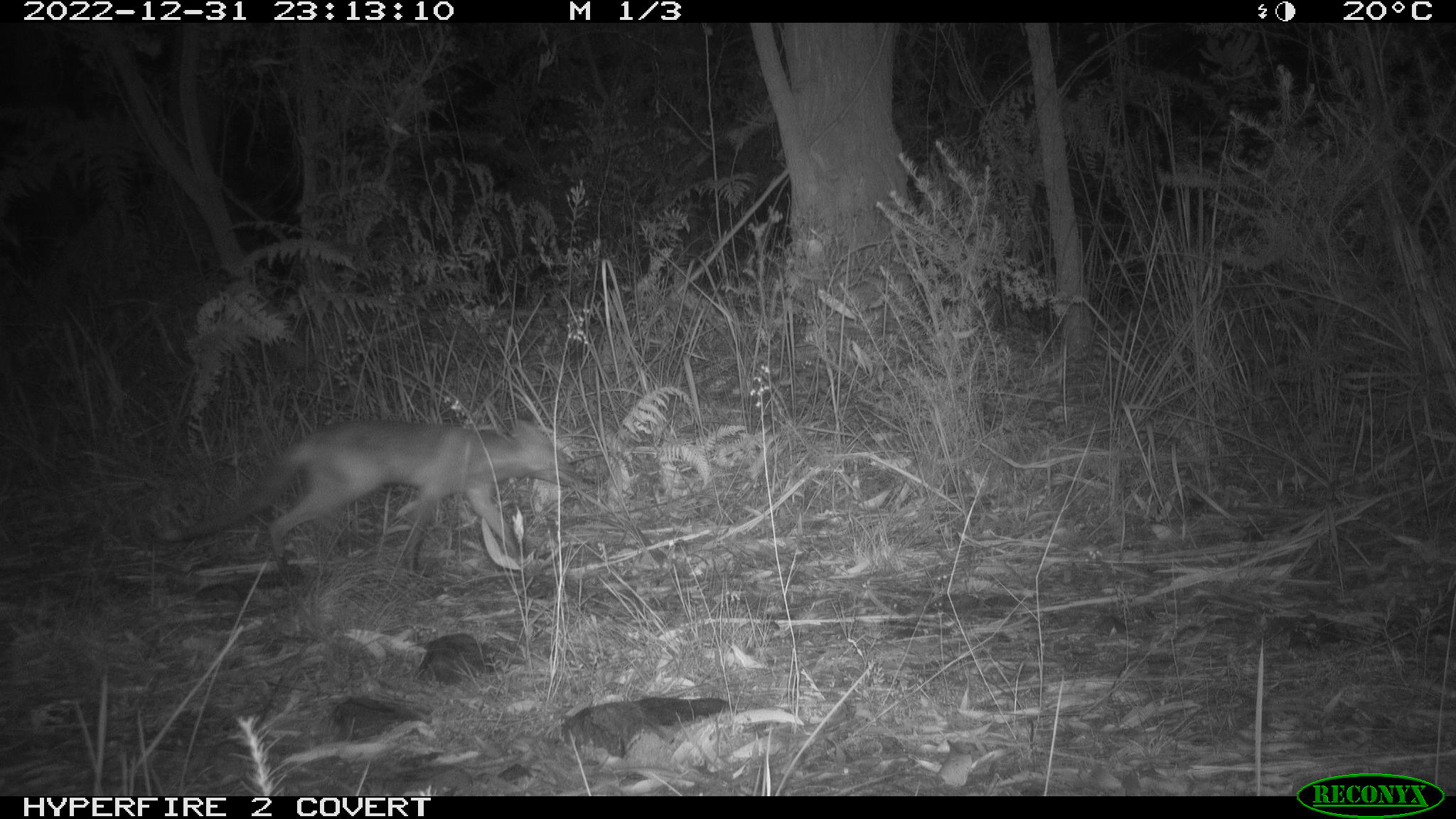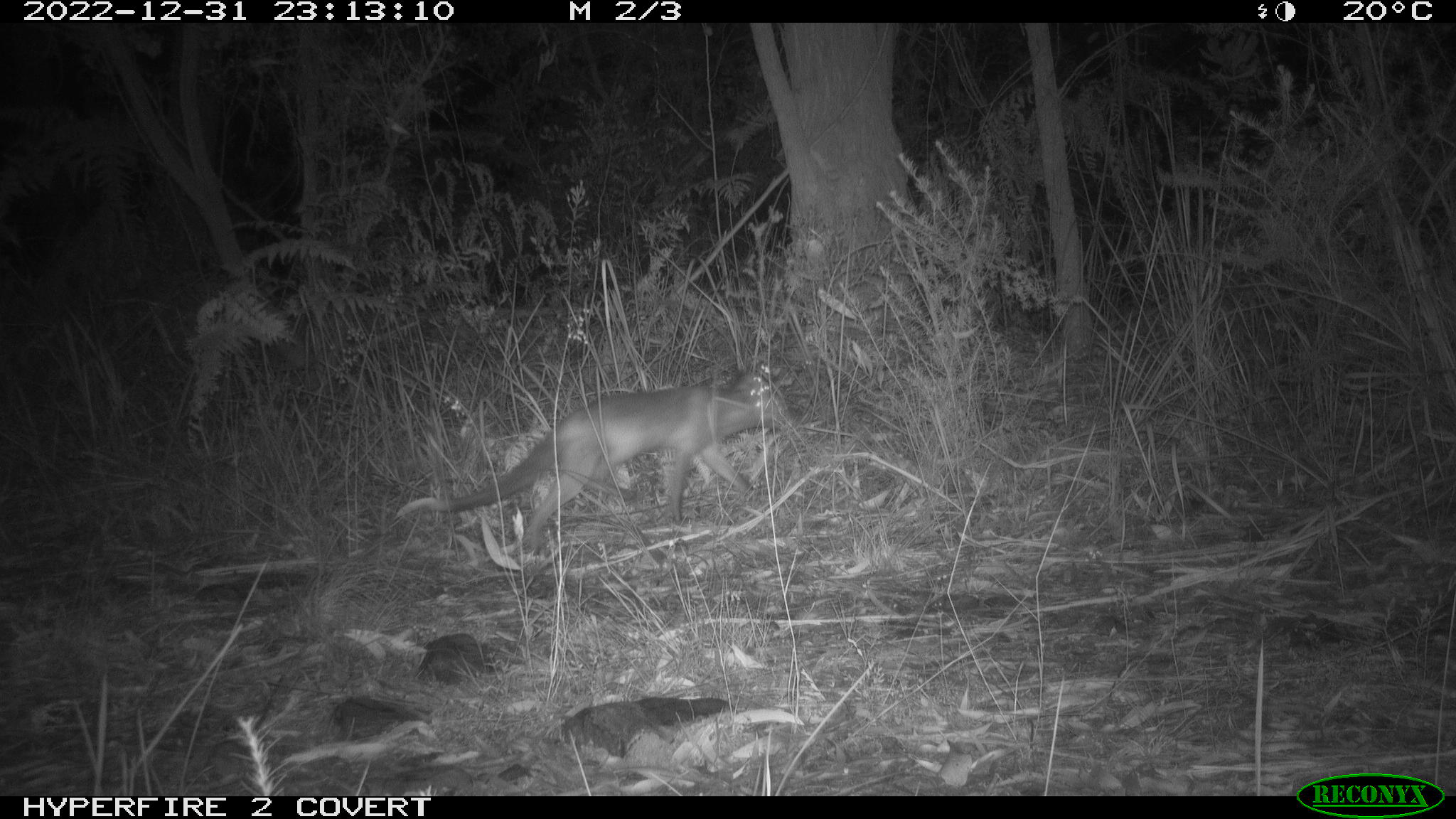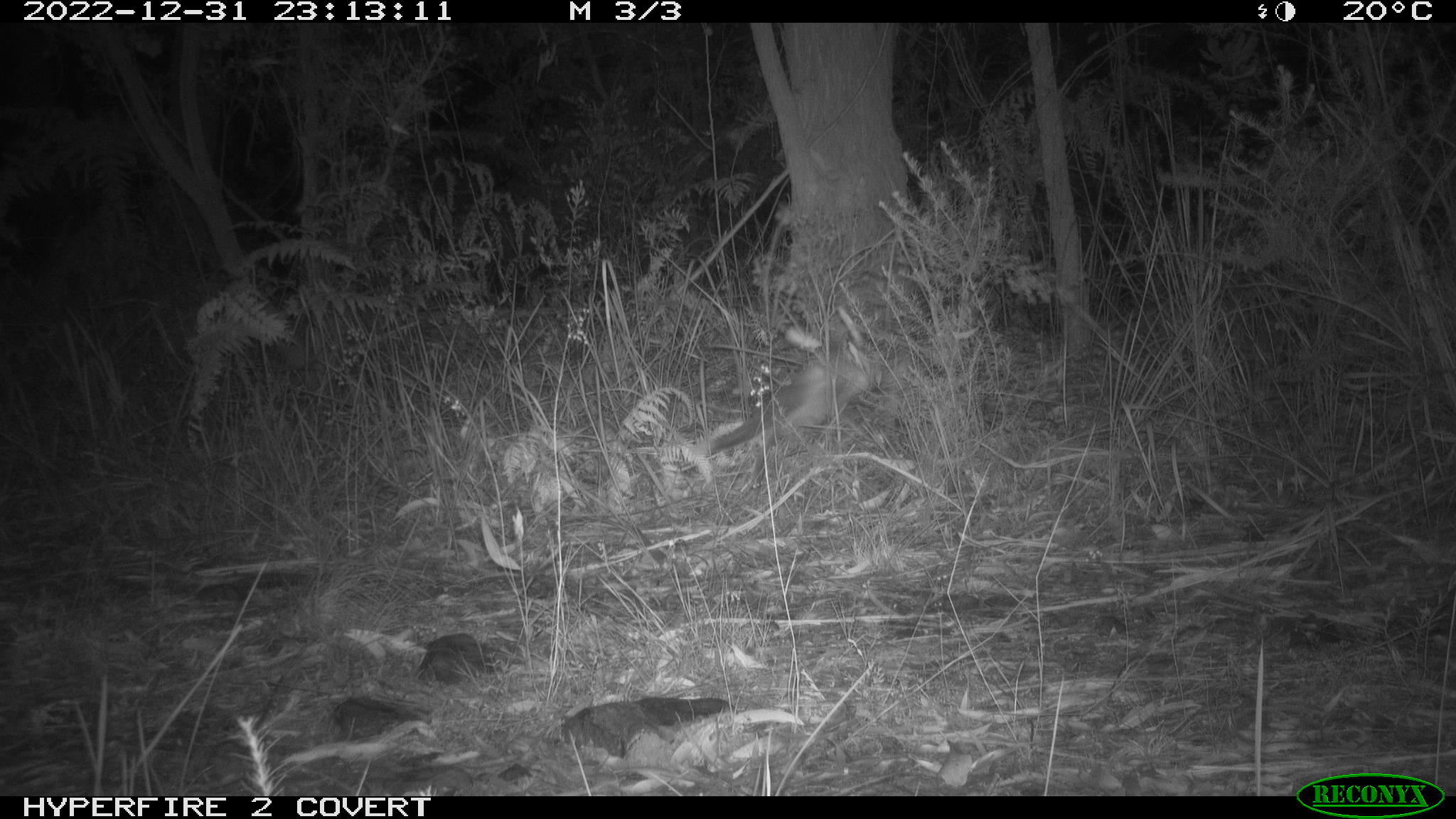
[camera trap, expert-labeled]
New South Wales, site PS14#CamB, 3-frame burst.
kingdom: Animalia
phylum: Chordata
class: Mammalia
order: Carnivora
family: Canidae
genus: Vulpes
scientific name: Vulpes vulpes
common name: red fox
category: fox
Fox (red fox) (Vulpes vulpes).